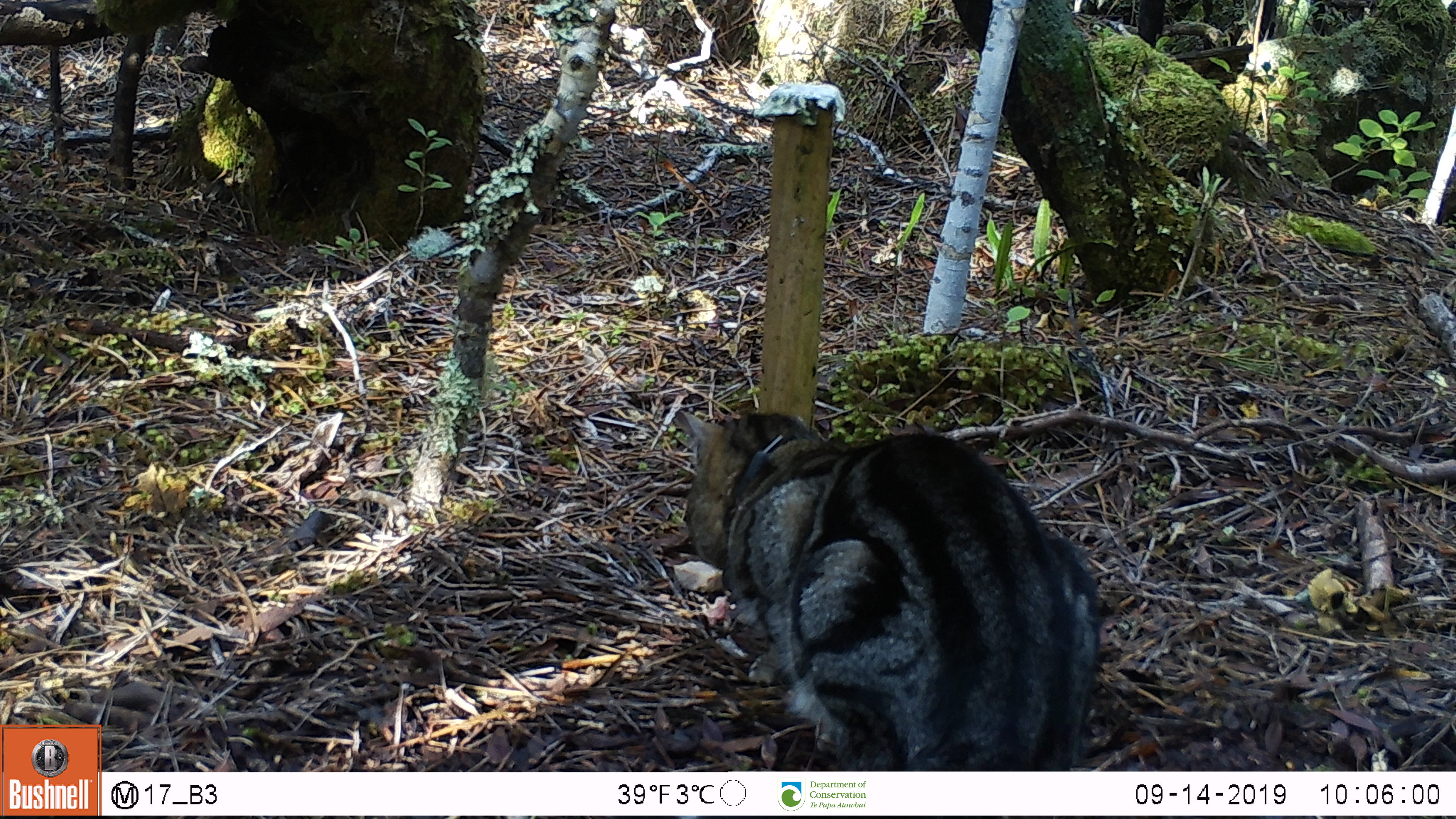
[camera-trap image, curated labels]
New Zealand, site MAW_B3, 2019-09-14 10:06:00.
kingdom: Animalia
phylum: Chordata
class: Mammalia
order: Carnivora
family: Felidae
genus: Felis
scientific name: Felis catus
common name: domestic cat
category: cat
Cat (domestic cat) (Felis catus).